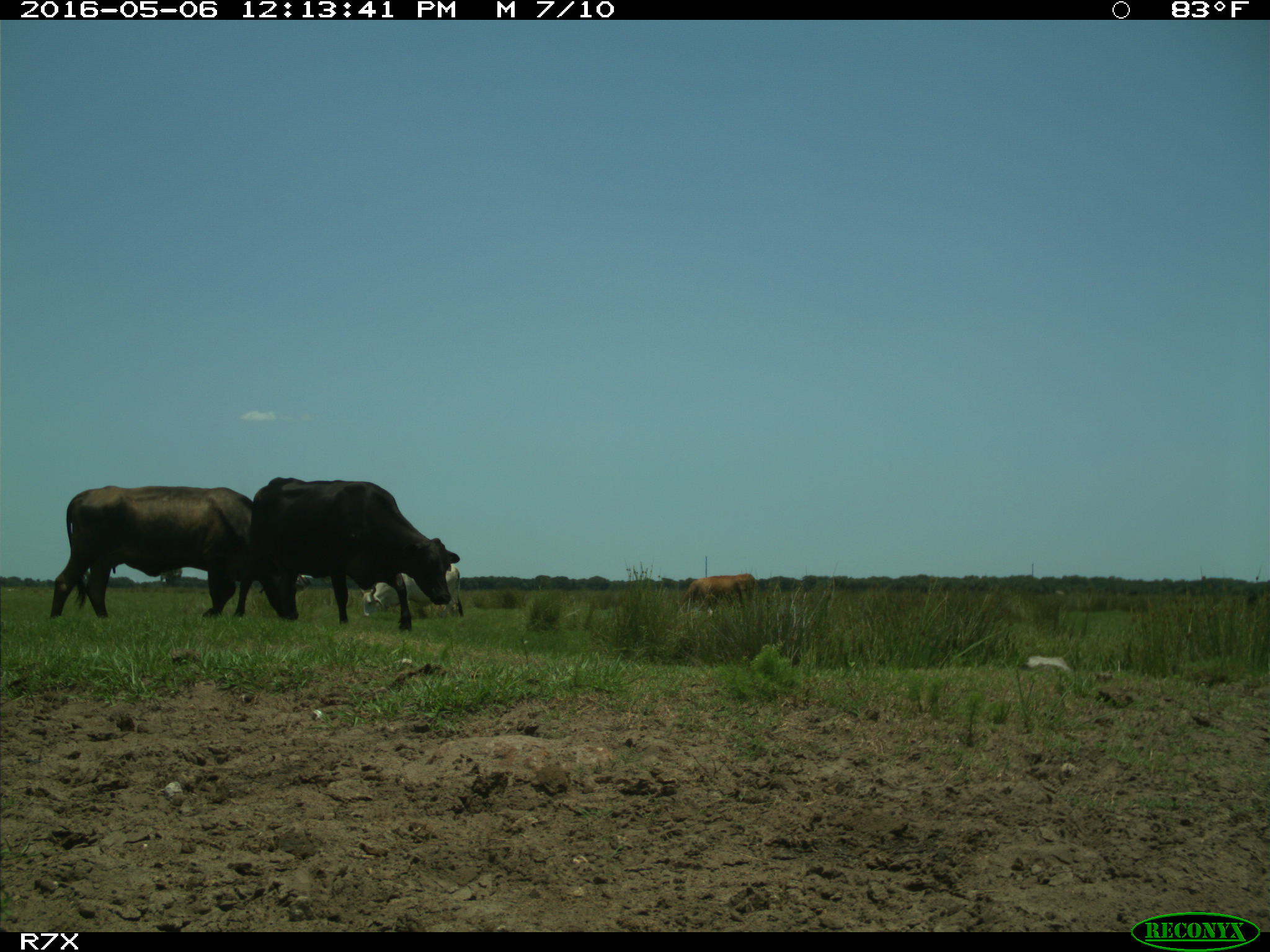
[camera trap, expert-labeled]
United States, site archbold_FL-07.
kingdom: Animalia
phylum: Chordata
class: Mammalia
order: Artiodactyla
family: Bovidae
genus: Bos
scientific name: Bos taurus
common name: domestic cow